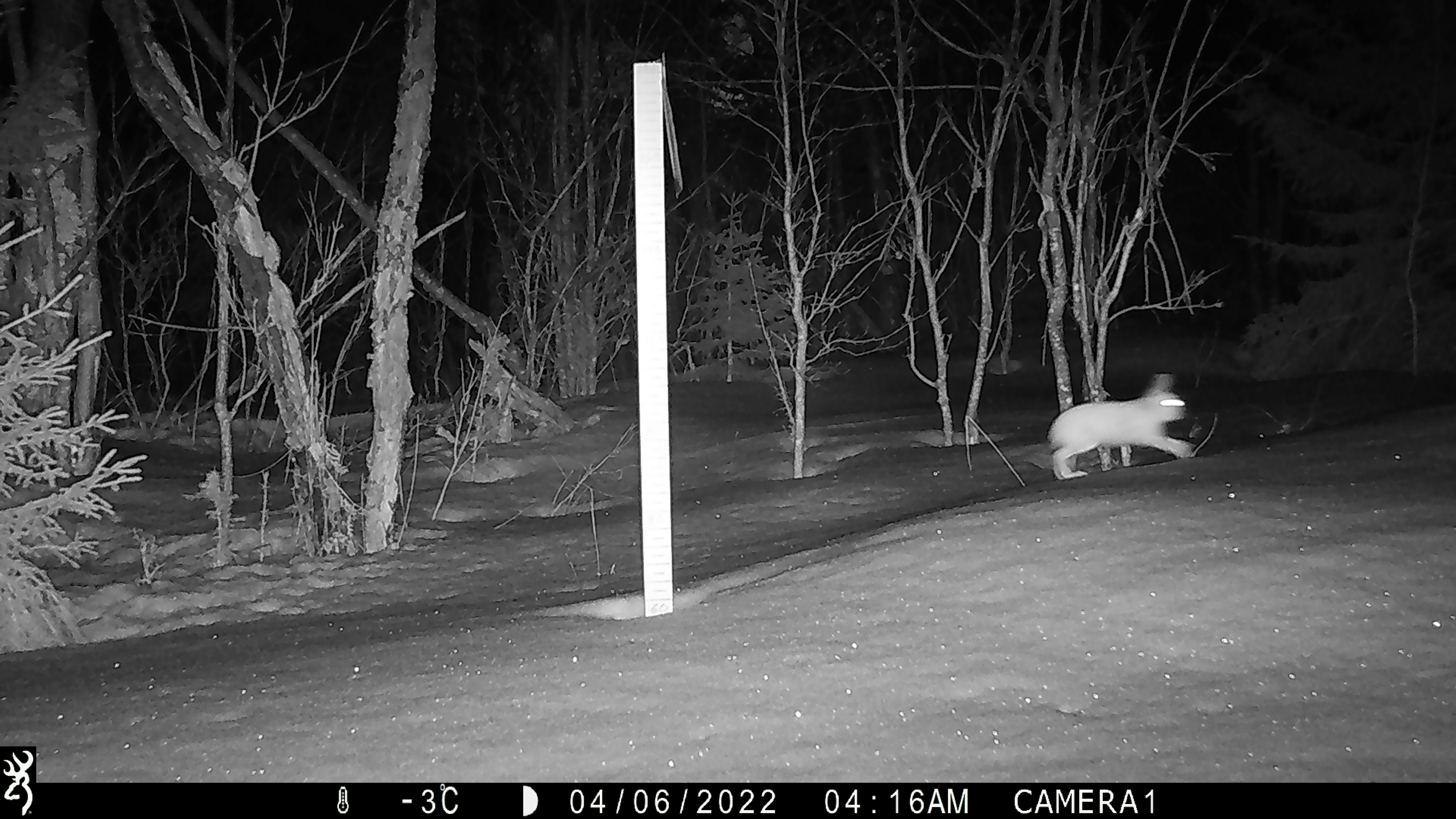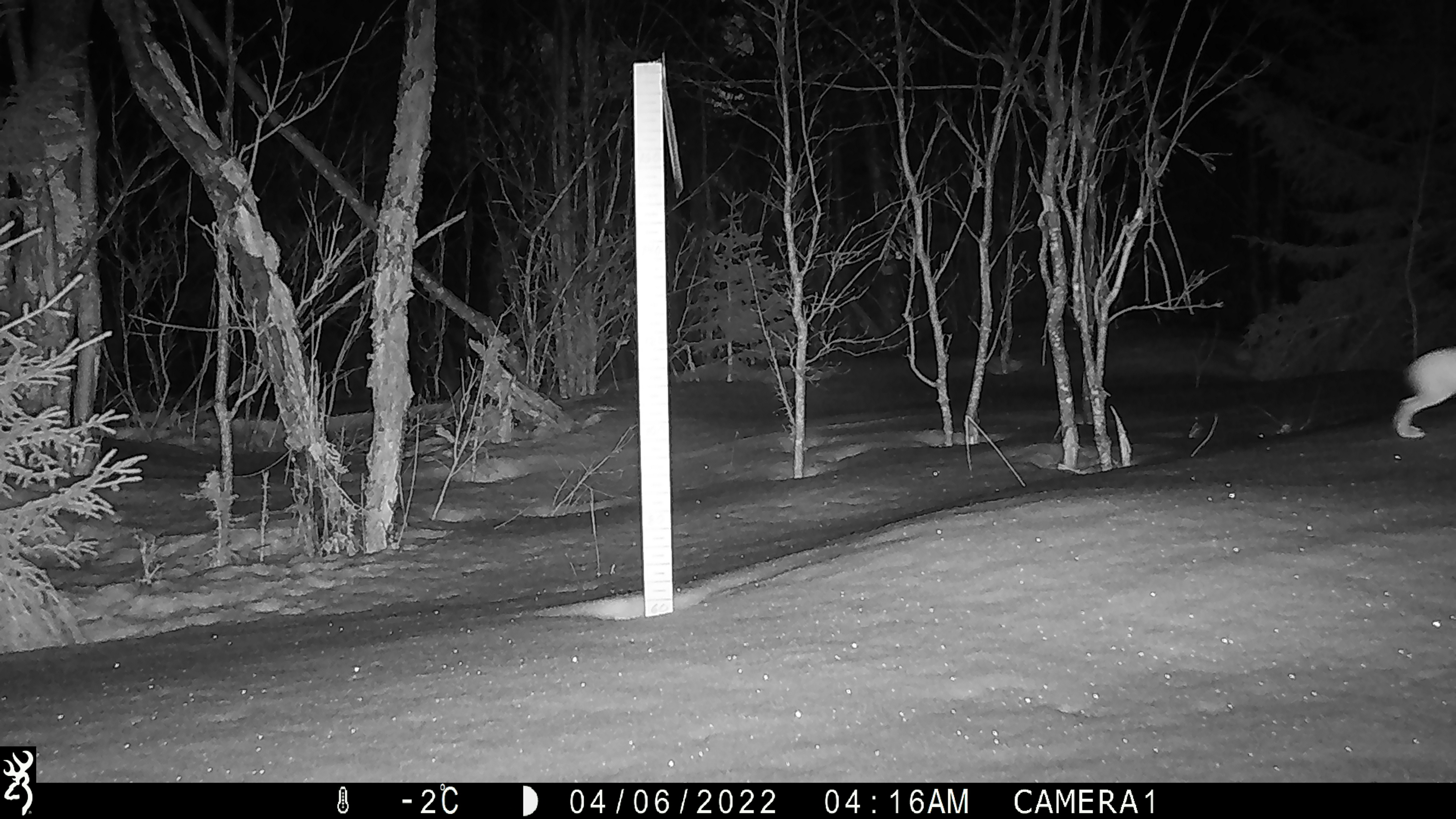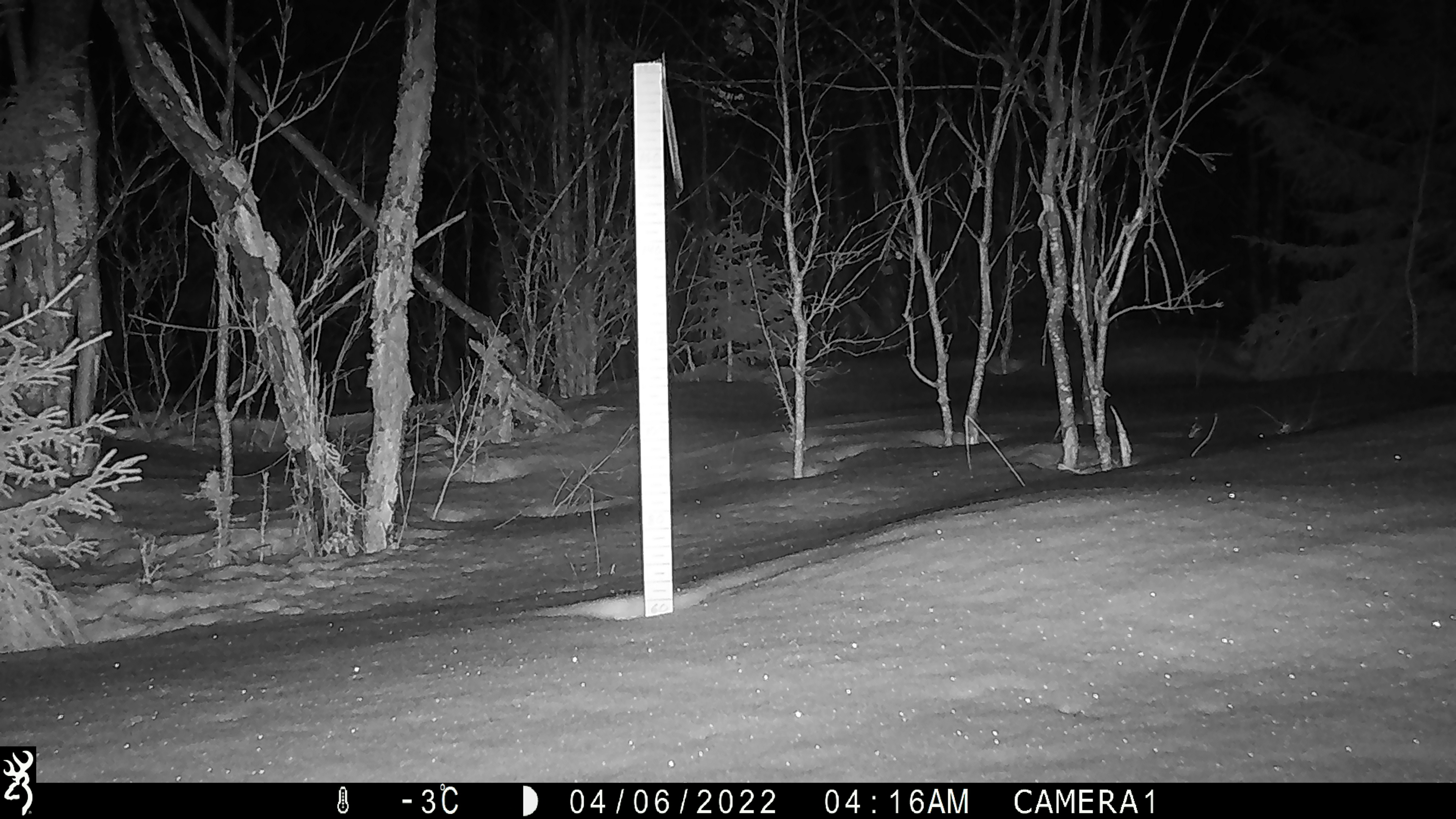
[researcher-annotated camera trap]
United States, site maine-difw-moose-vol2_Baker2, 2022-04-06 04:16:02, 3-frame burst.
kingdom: Animalia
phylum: Chordata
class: Mammalia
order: Lagomorpha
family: Leporidae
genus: Lepus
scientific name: Lepus americanus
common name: snowshoe hare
Snowshoe hare (Lepus americanus).